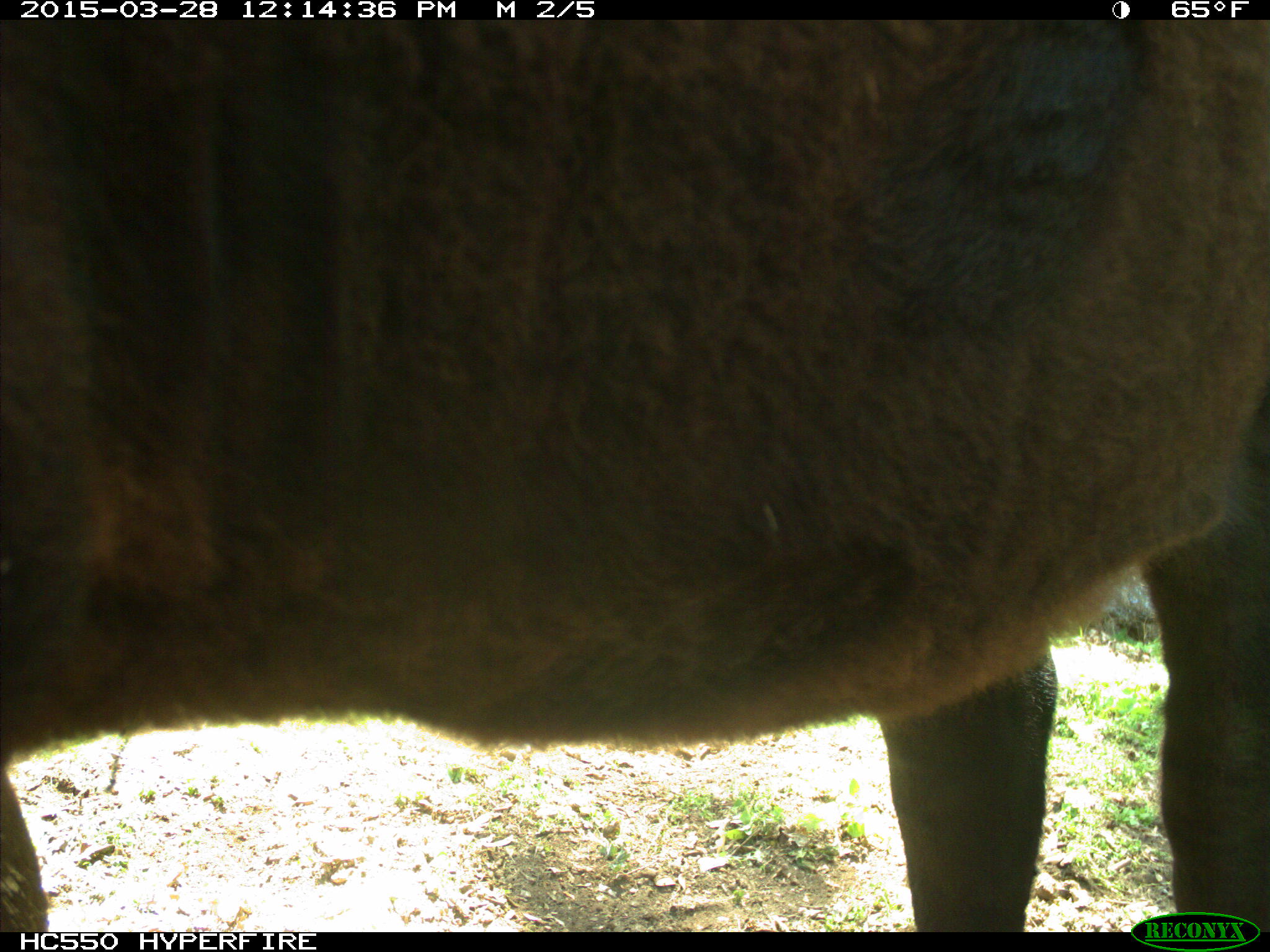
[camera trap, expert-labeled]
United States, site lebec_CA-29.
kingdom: Animalia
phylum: Chordata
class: Mammalia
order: Artiodactyla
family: Bovidae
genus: Bos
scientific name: Bos taurus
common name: domestic cow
Bos taurus (domestic cow).